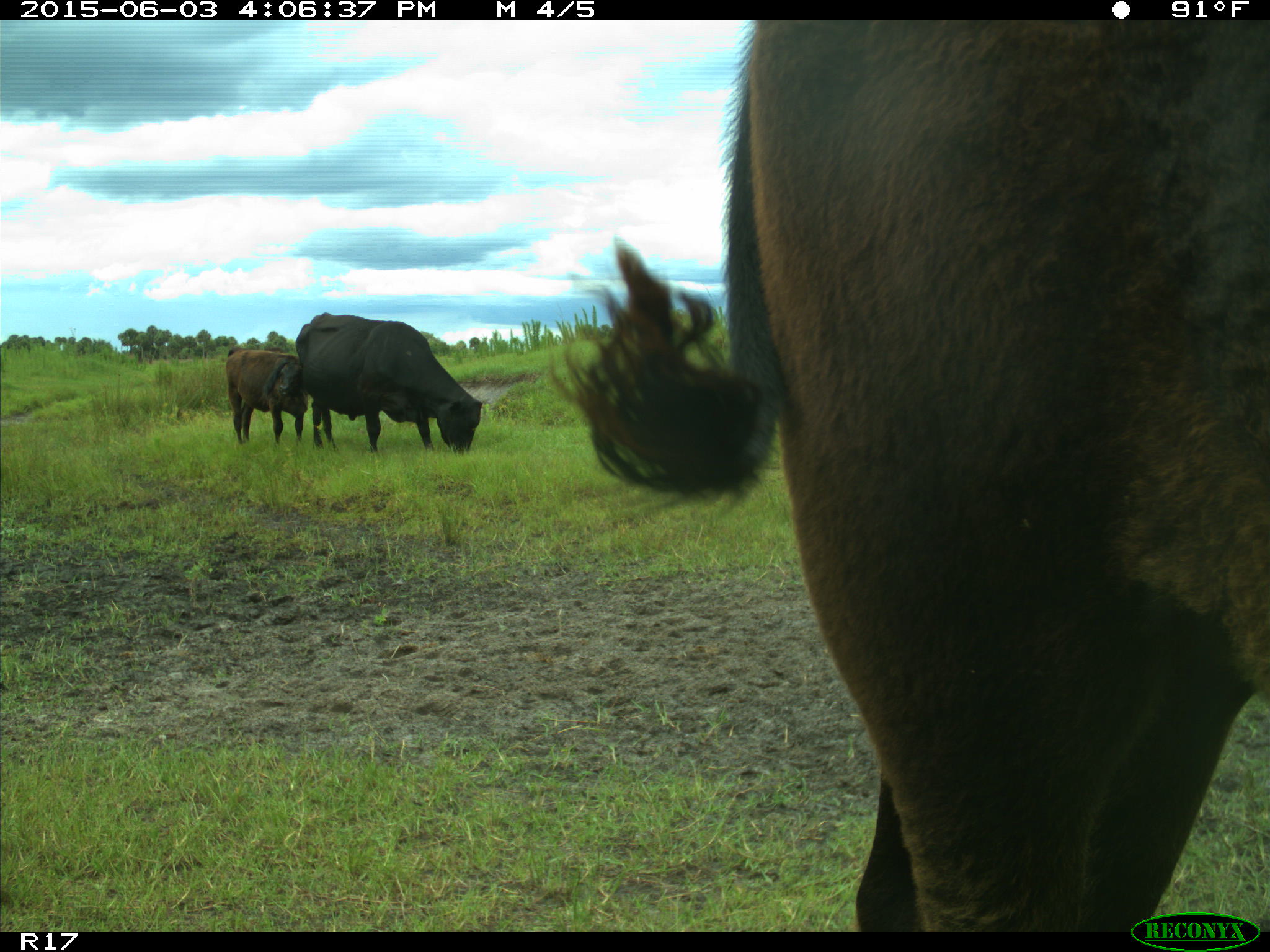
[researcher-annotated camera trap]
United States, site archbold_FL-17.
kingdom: Animalia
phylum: Chordata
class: Mammalia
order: Artiodactyla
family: Bovidae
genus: Bos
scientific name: Bos taurus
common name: domestic cow